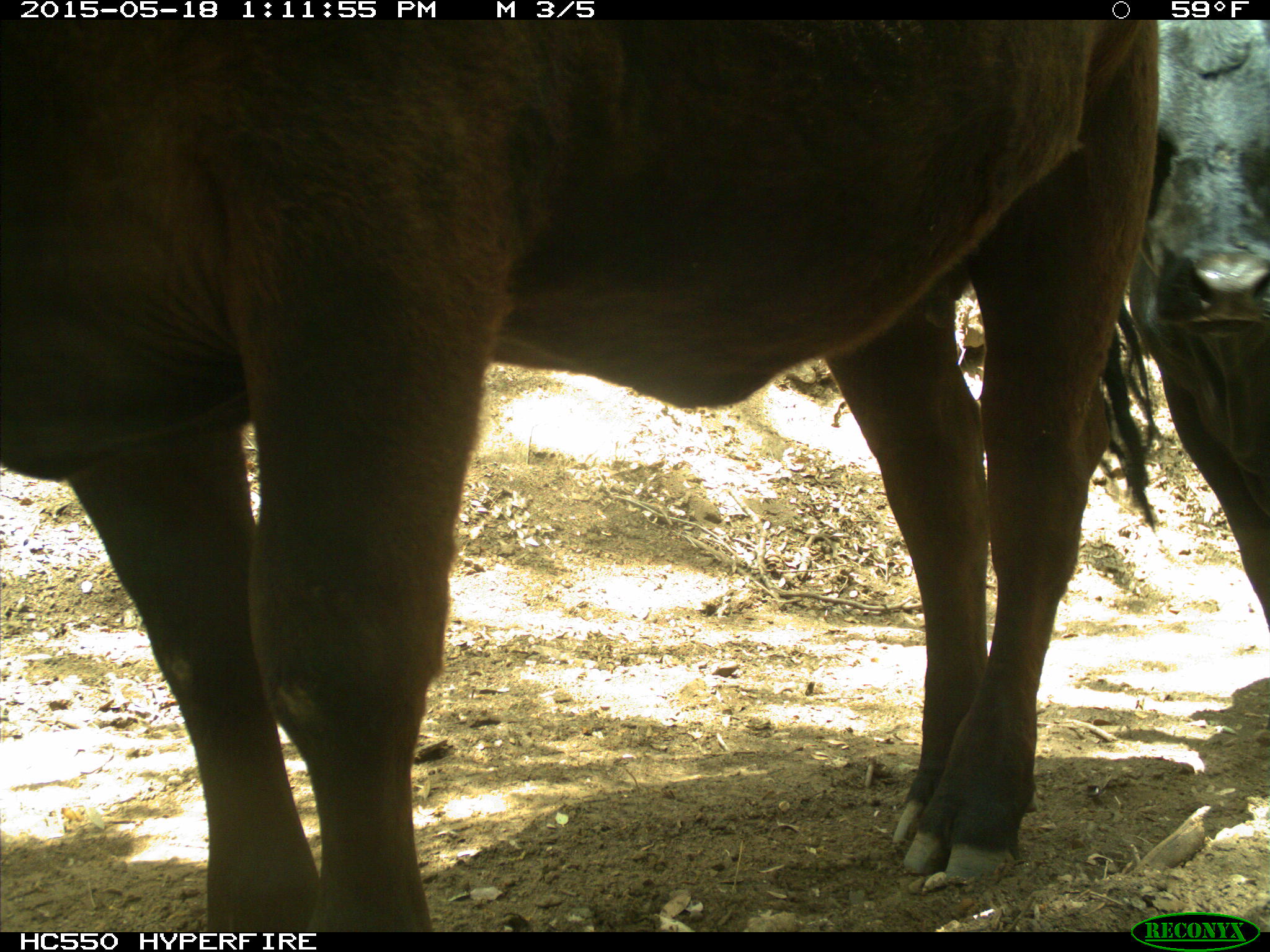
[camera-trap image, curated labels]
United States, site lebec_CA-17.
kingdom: Animalia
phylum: Chordata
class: Mammalia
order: Artiodactyla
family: Bovidae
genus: Bos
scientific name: Bos taurus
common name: domestic cow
Bos taurus (domestic cow).